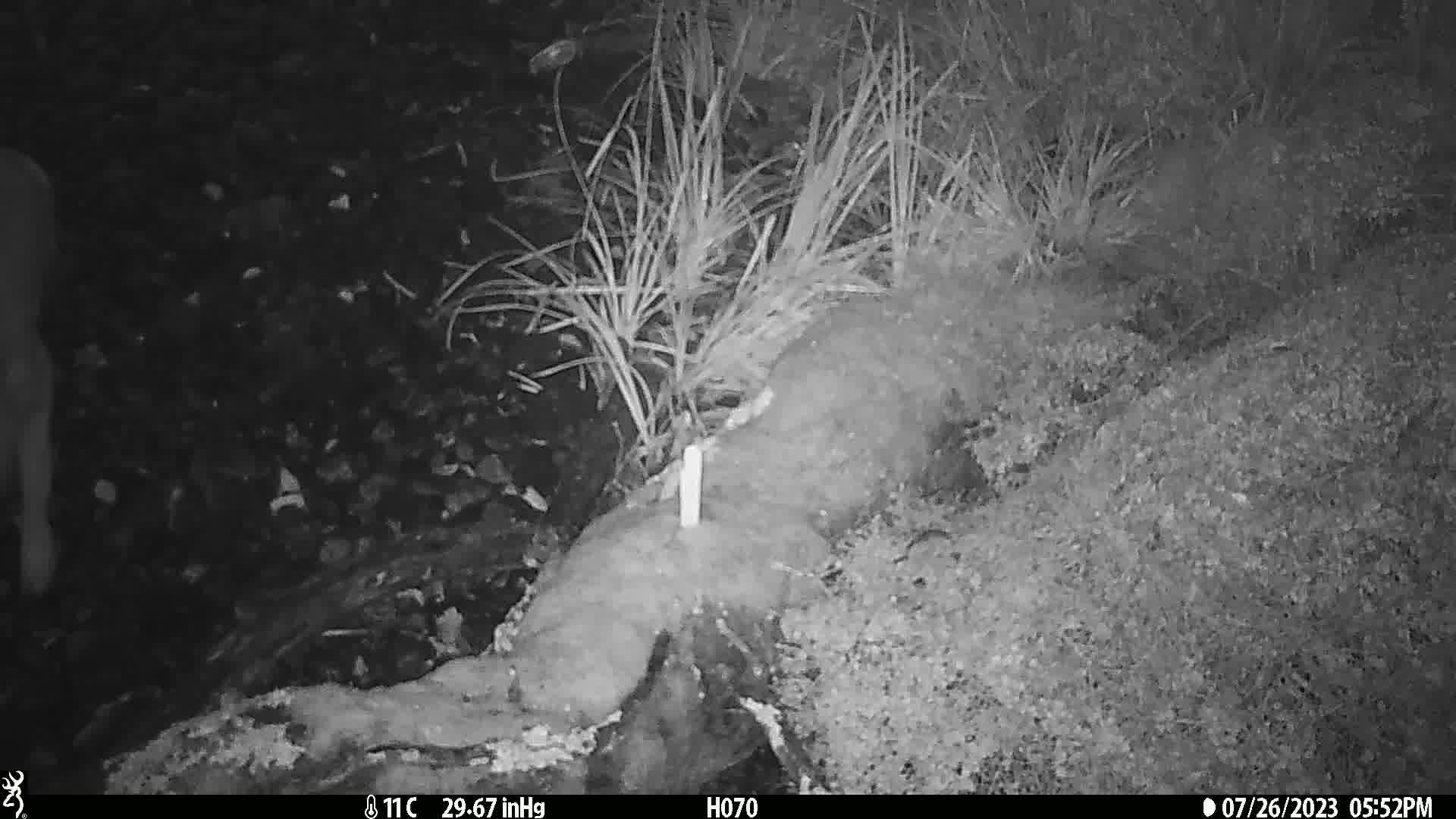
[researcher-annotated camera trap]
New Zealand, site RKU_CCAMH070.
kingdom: Animalia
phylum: Chordata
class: Mammalia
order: Artiodactyla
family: Cervidae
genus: Odocoileus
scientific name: Odocoileus virginianus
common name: white-tailed deer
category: white tailed deer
White tailed deer (white-tailed deer) (Odocoileus virginianus).